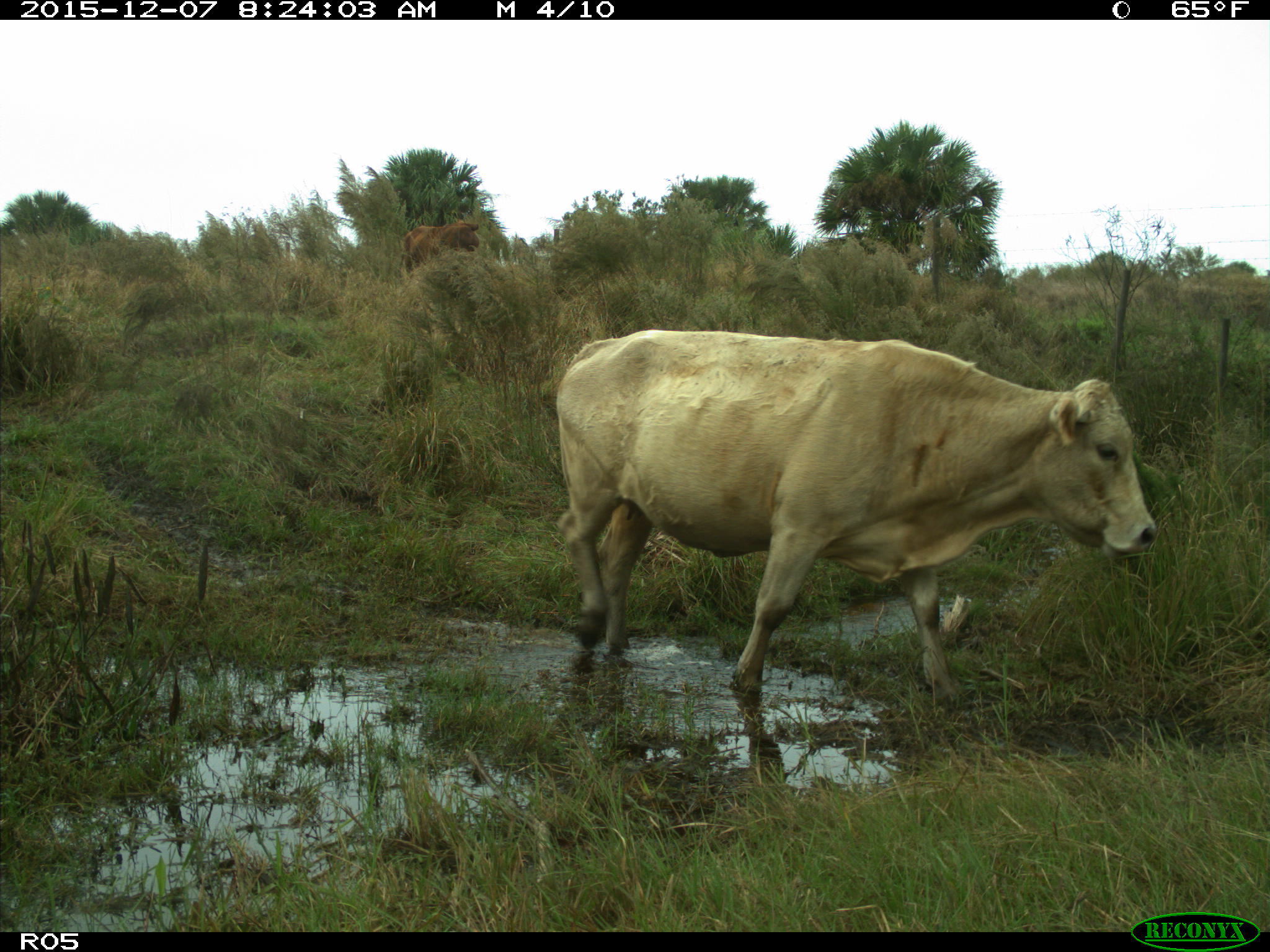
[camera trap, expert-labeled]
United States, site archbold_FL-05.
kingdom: Animalia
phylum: Chordata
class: Mammalia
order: Artiodactyla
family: Bovidae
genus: Bos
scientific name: Bos taurus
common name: domestic cow